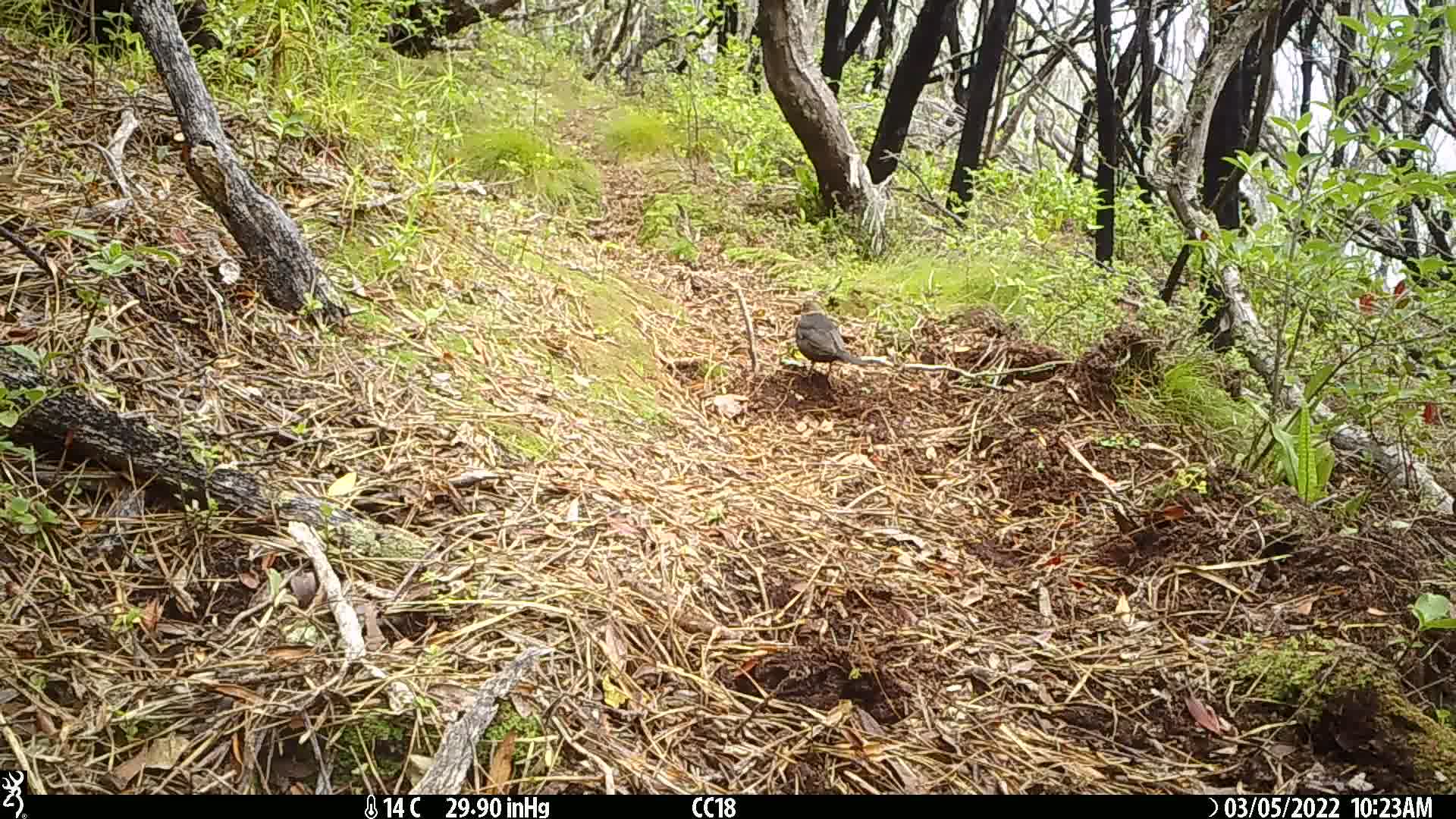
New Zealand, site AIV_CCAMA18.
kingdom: Animalia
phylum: Chordata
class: Aves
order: Passeriformes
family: Turdidae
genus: Turdus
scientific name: Turdus merula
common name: eurasian blackbird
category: blackbird